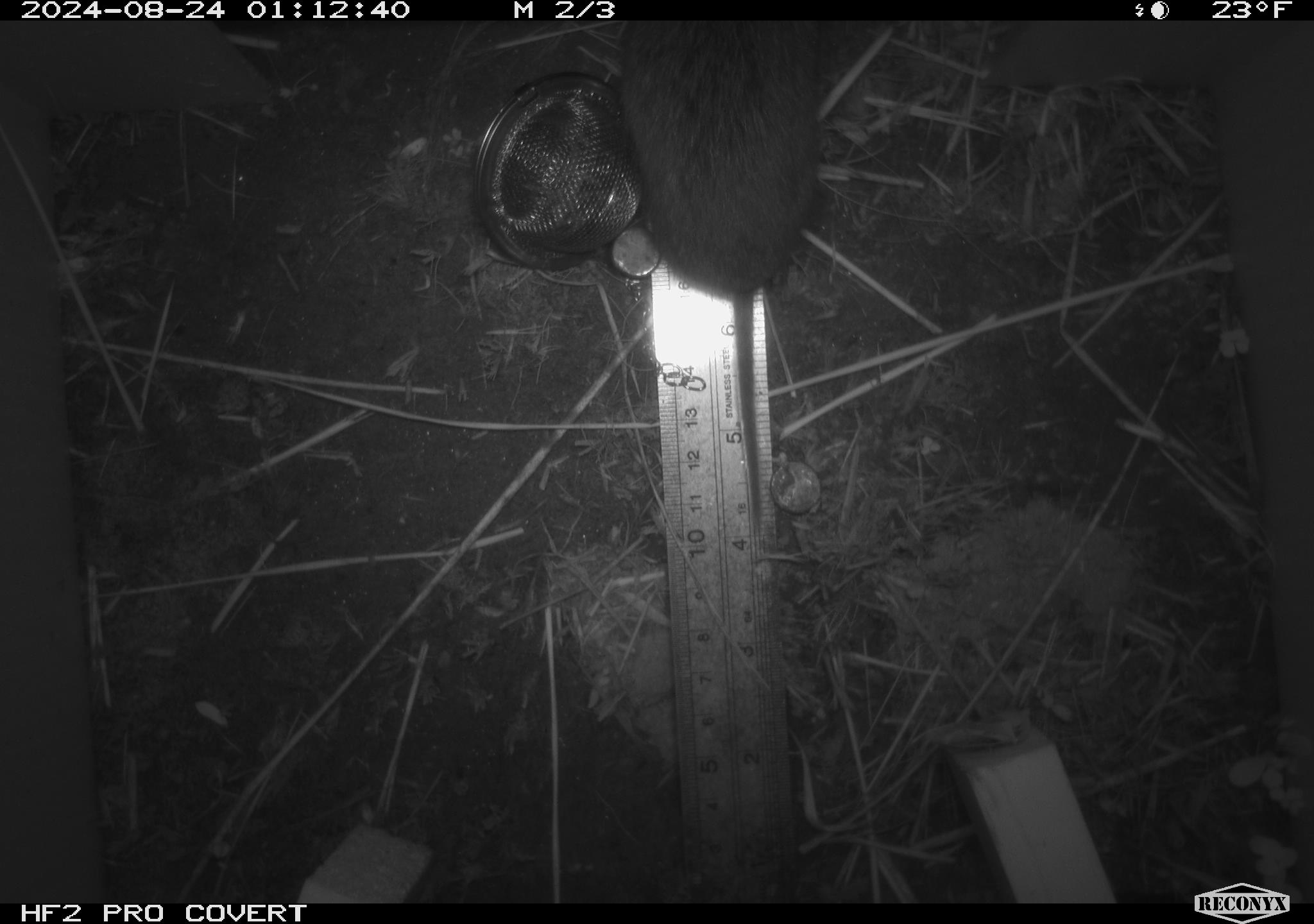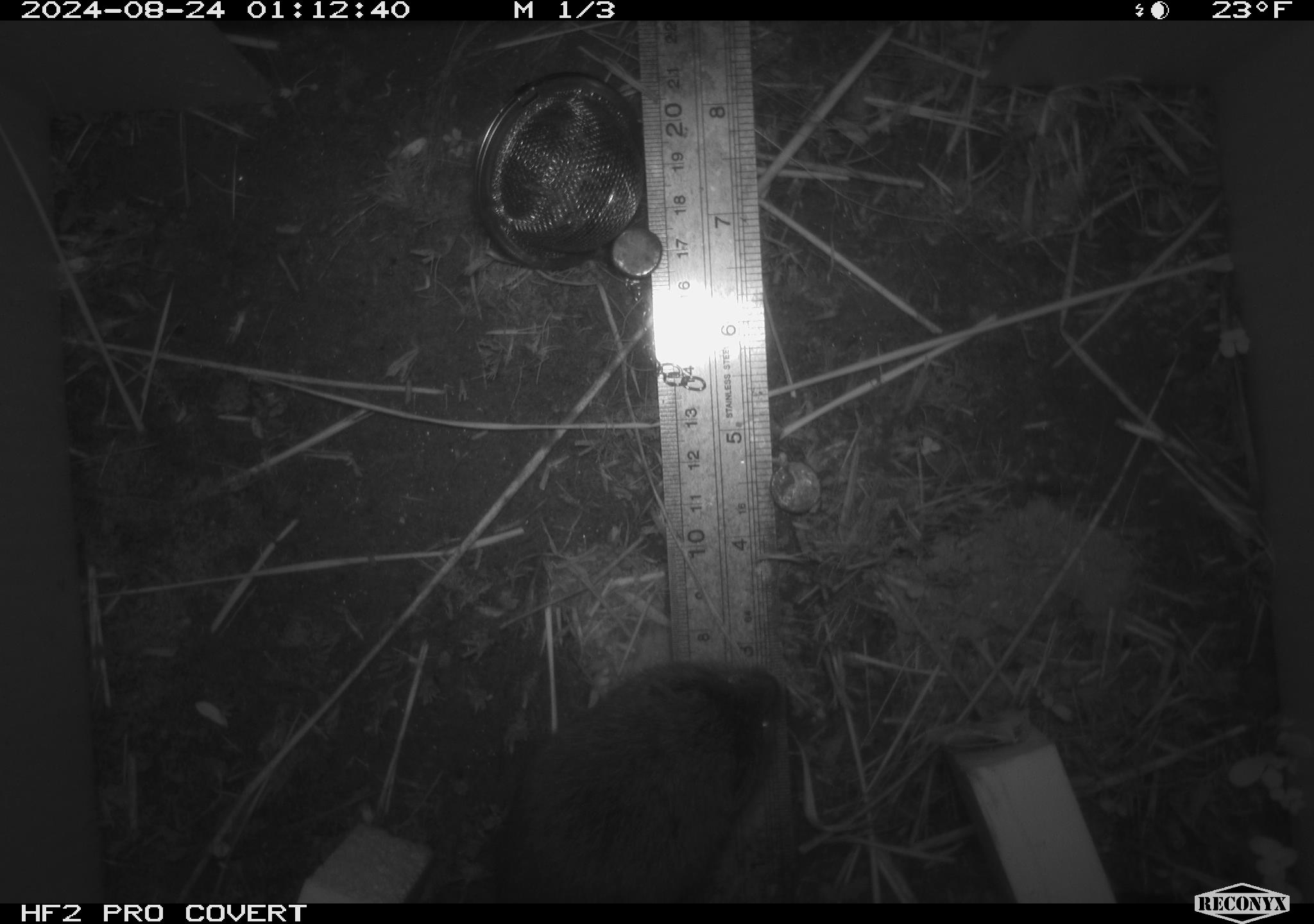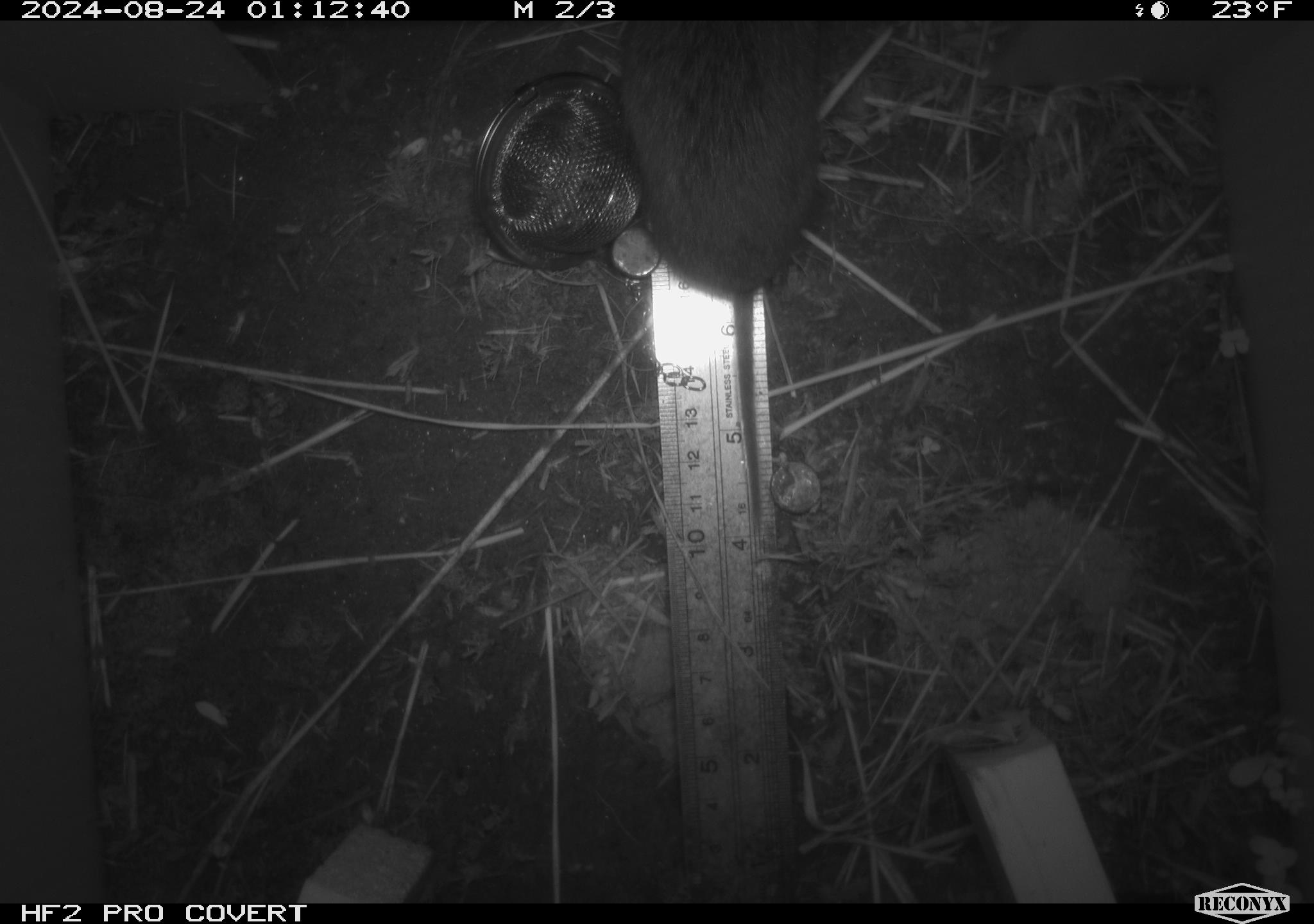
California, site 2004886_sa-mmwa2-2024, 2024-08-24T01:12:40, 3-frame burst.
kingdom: Animalia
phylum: Chordata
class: Mammalia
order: Rodentia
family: Cricetidae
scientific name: Arvicolinae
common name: voles, lemmings, and muskrats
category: arvicolinae subfamily